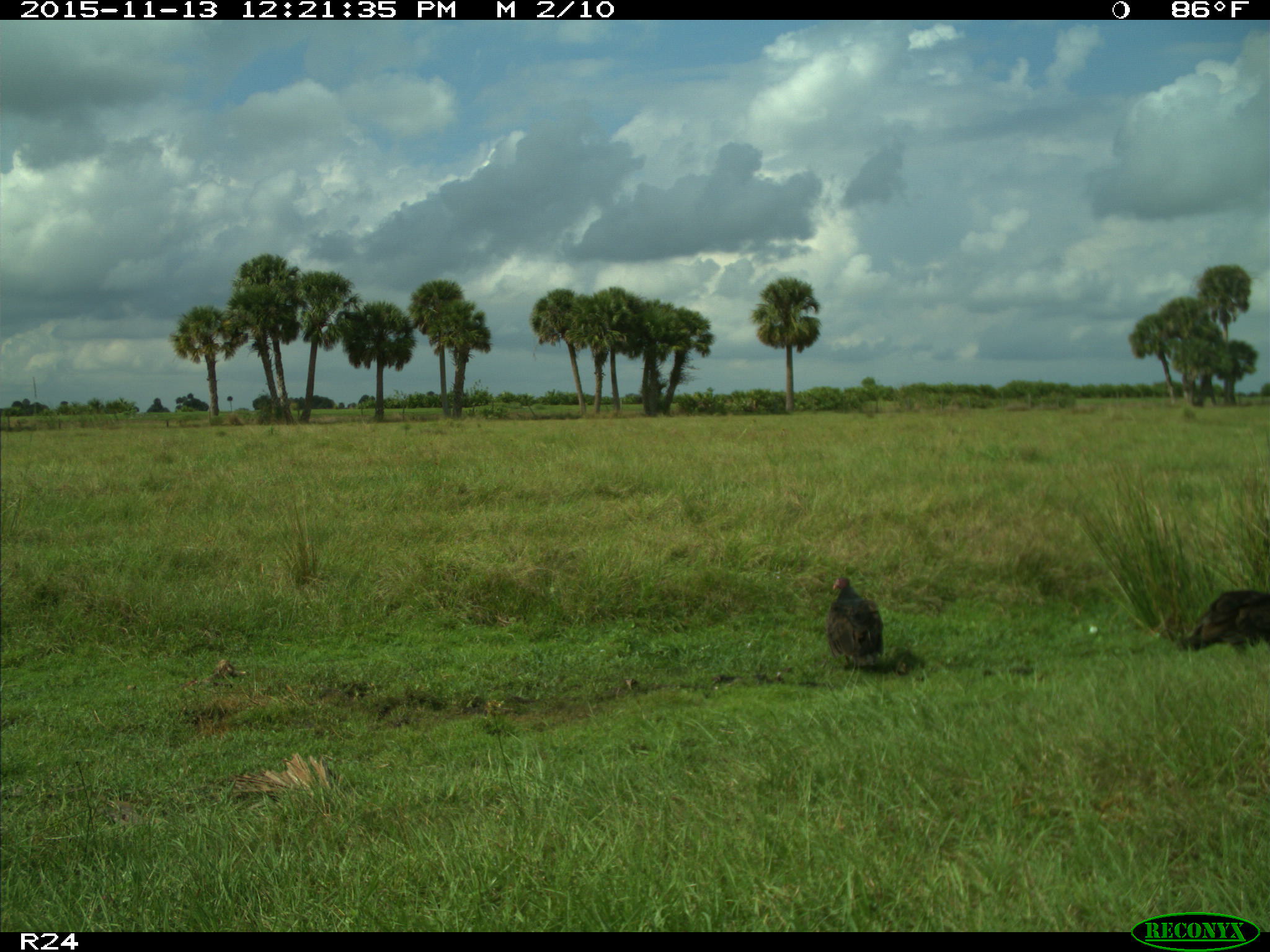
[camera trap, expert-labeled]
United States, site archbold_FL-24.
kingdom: Animalia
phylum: Chordata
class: Aves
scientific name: Aves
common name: birds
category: unidentified bird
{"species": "unidentified bird (birds) (Aves)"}